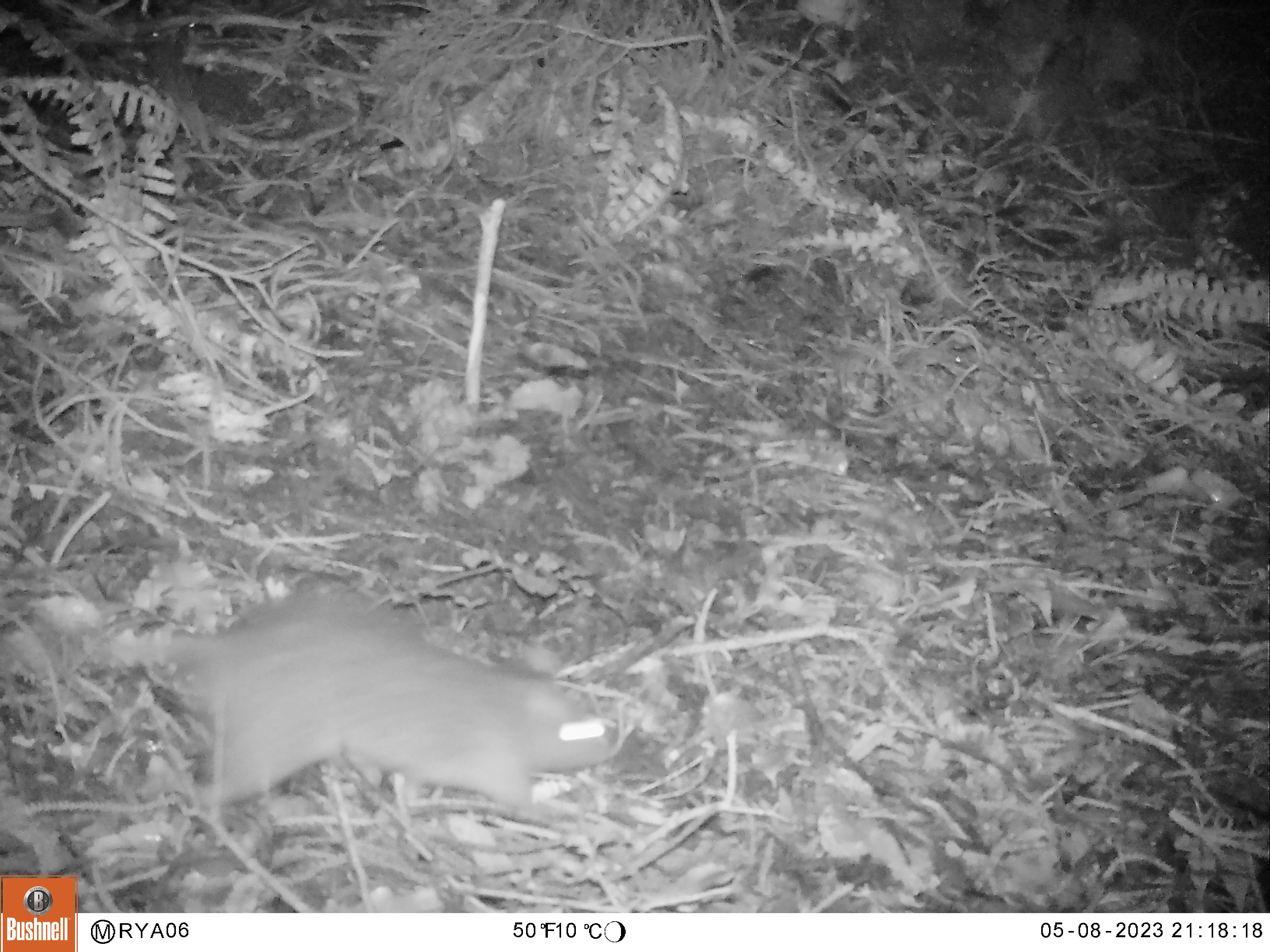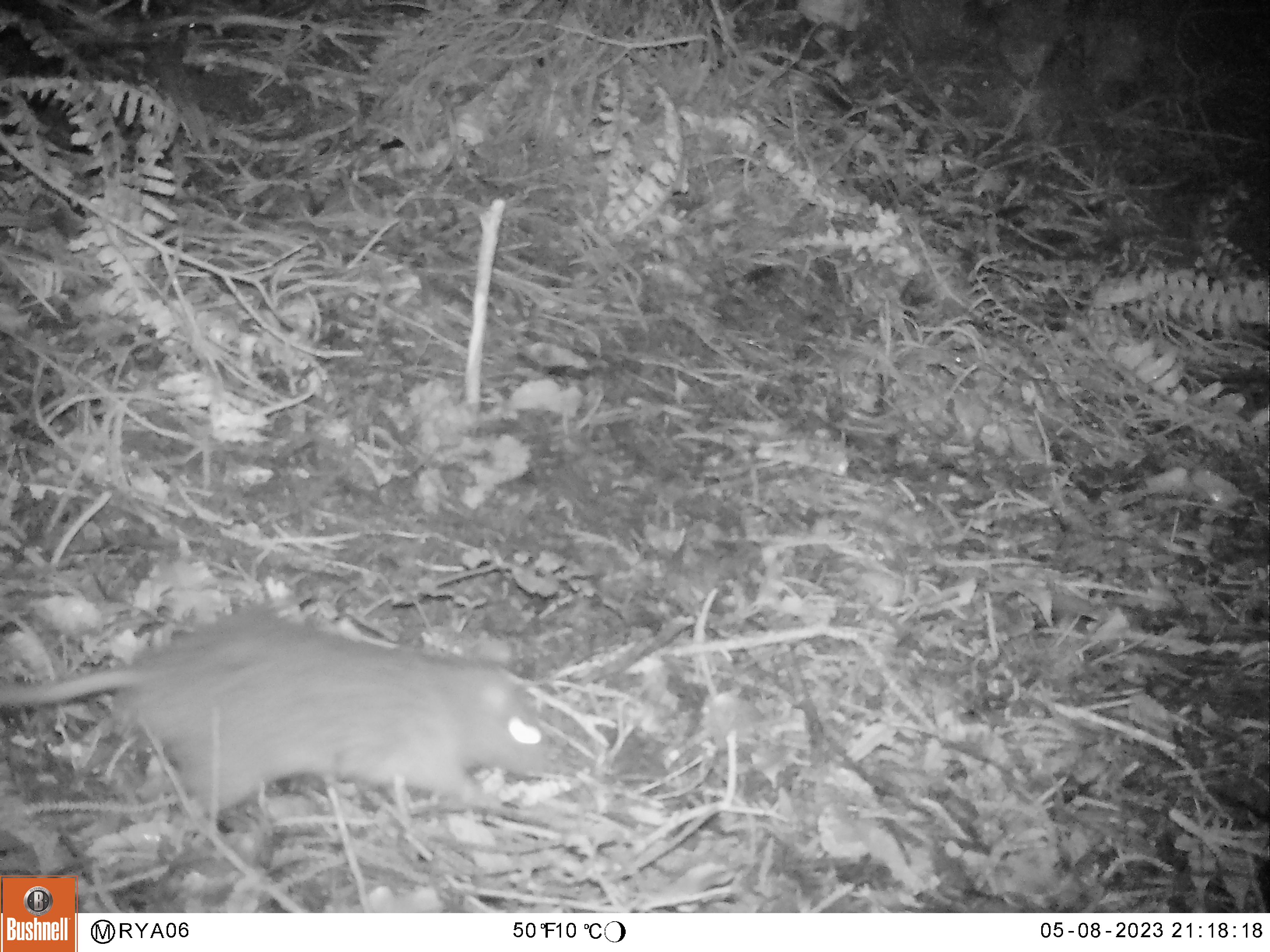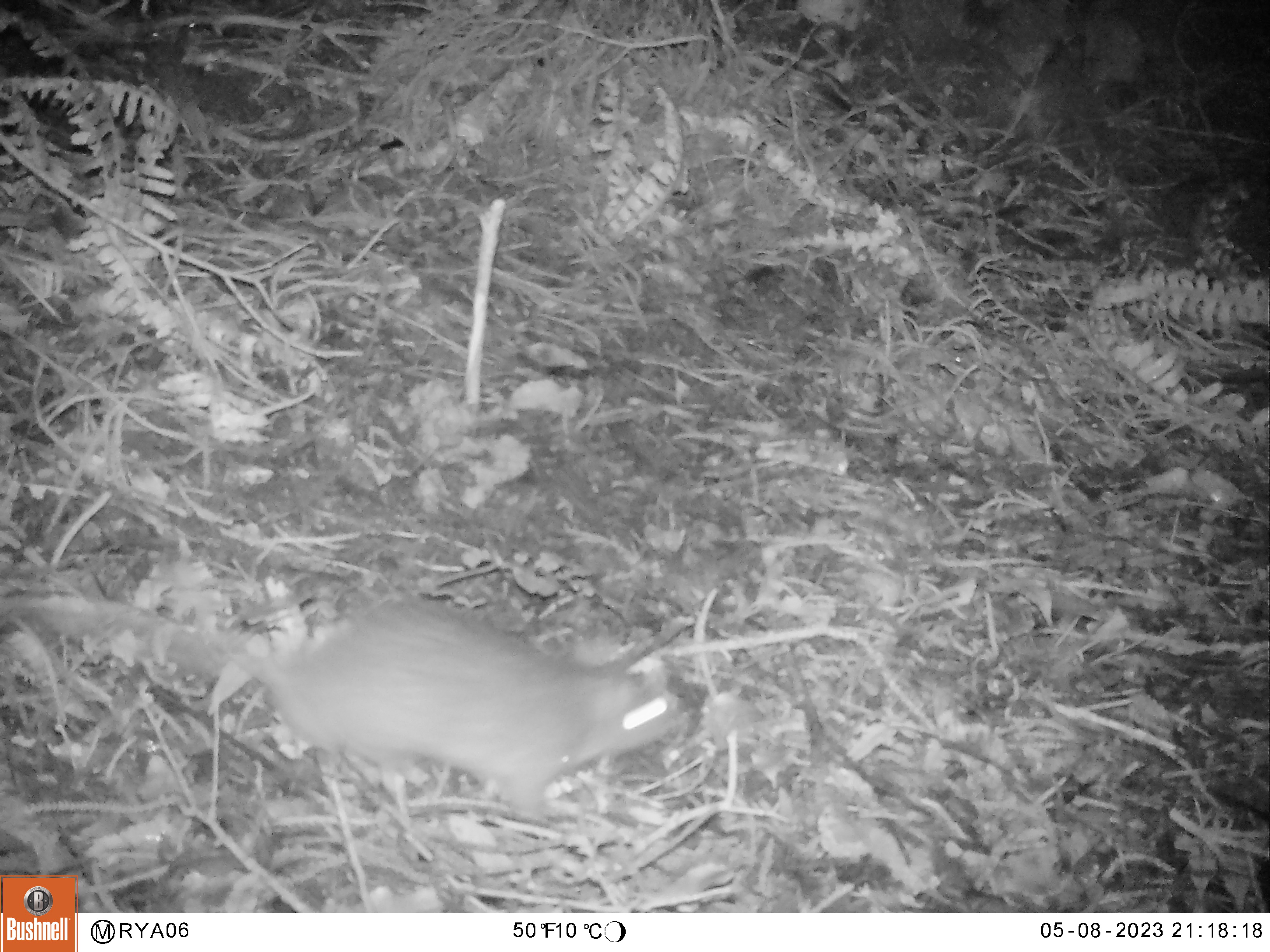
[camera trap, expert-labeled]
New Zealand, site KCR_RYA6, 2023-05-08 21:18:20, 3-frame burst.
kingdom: Animalia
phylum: Chordata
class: Mammalia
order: Rodentia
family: Muridae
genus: Rattus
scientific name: Rattus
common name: rat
Rat (Rattus).